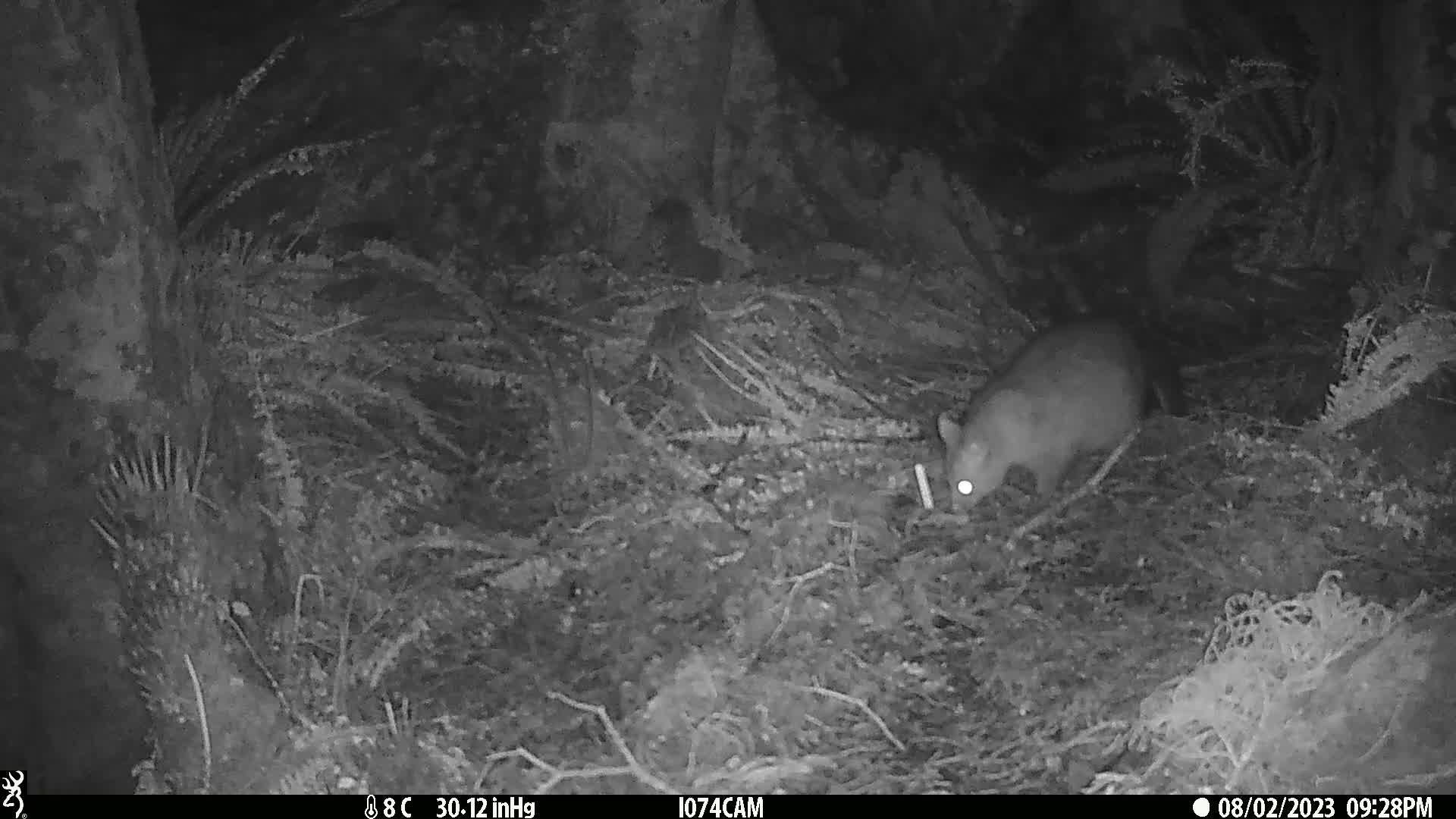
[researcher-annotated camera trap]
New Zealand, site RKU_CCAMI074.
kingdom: Animalia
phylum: Chordata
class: Mammalia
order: Diprotodontia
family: Phalangeridae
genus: Trichosurus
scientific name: Trichosurus vulpecula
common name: common brushtail possum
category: possum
Possum (common brushtail possum) (Trichosurus vulpecula).